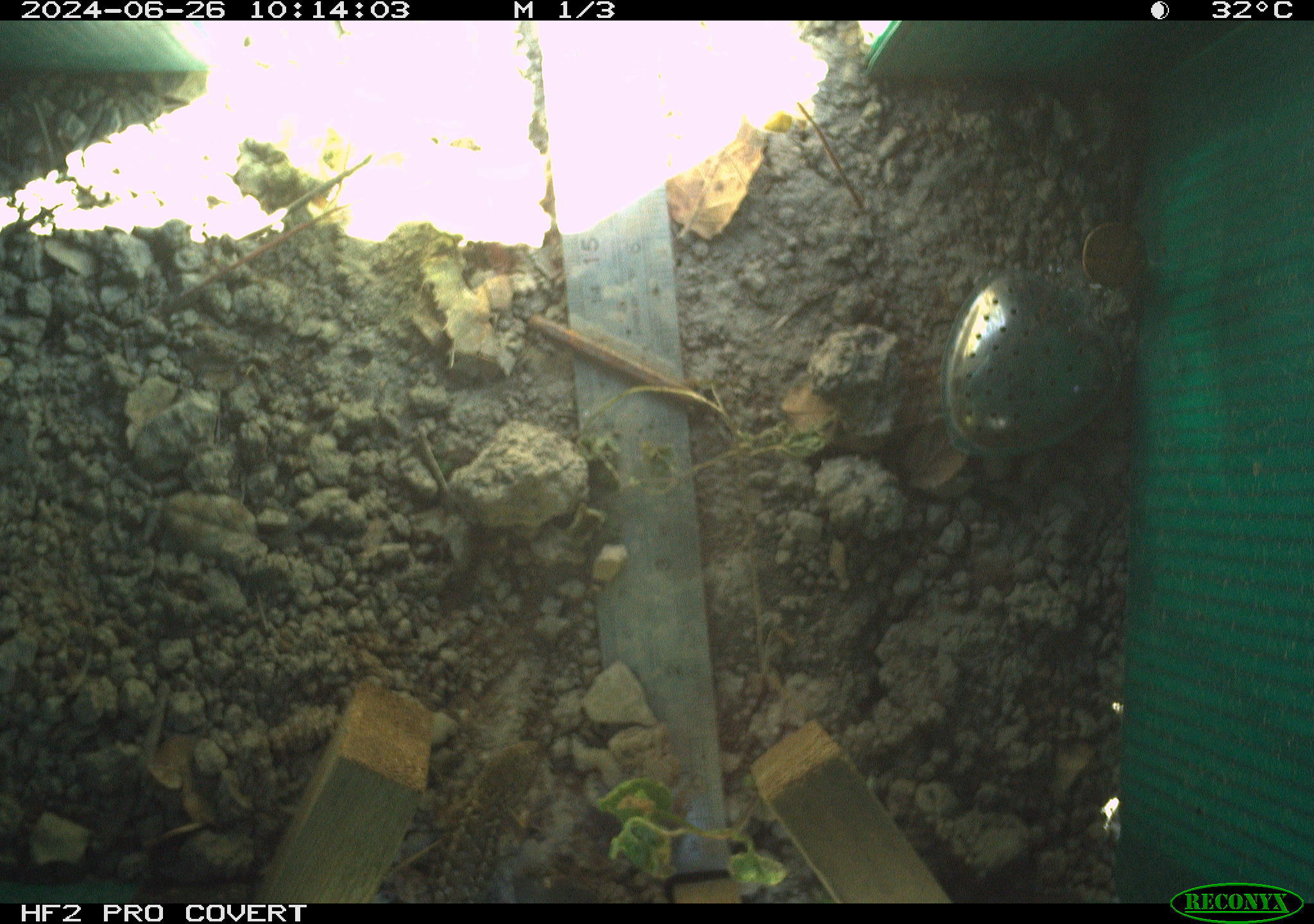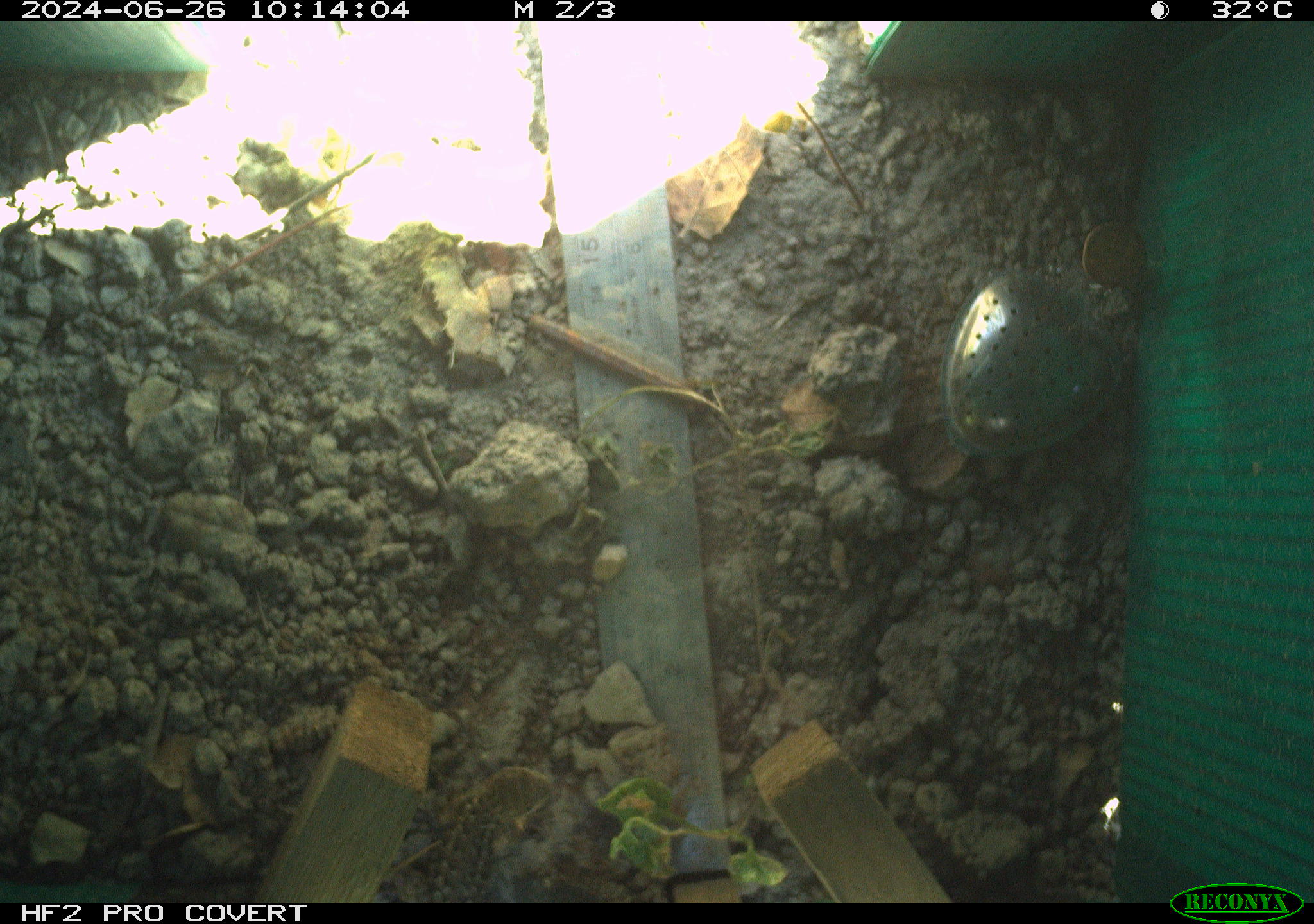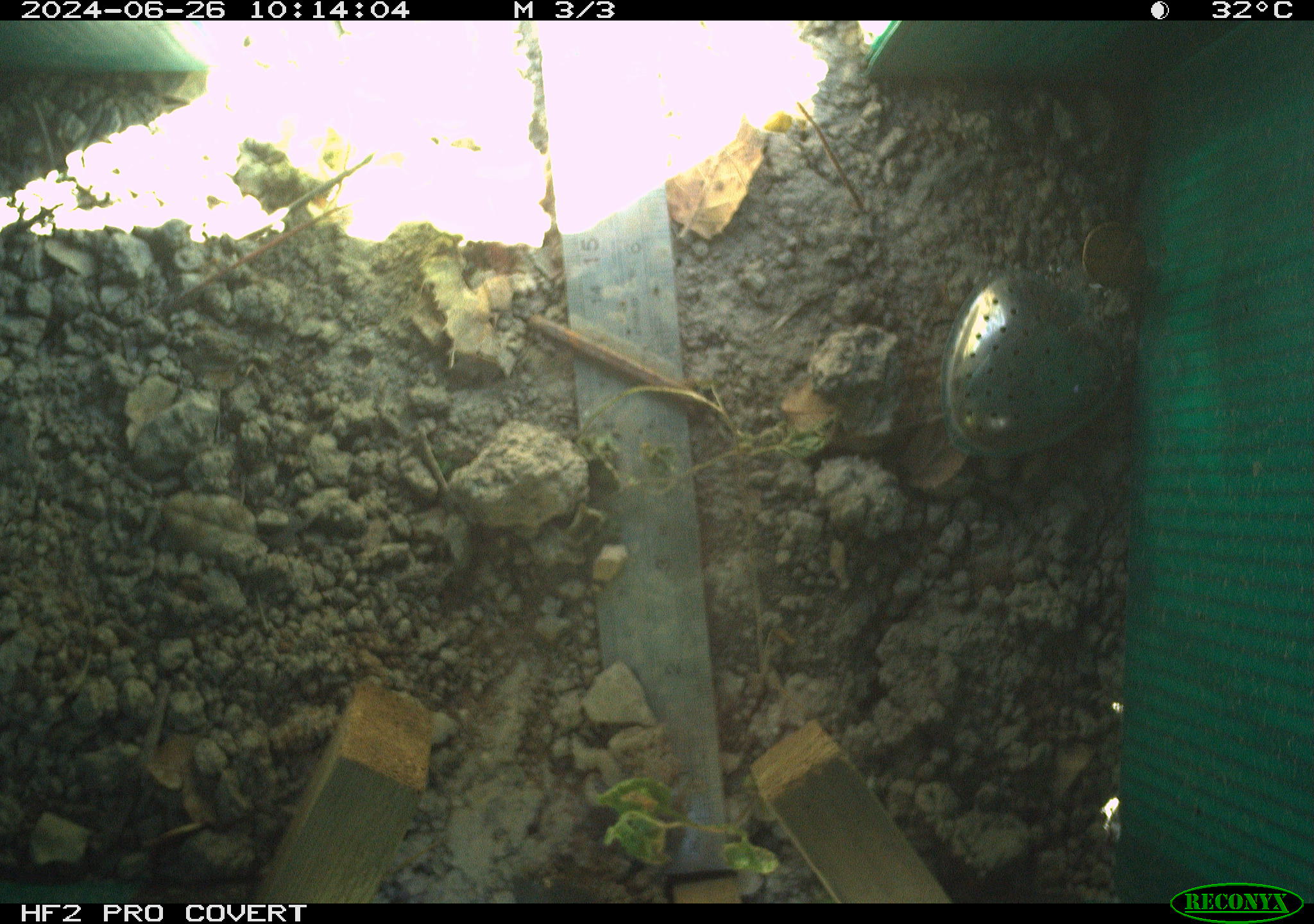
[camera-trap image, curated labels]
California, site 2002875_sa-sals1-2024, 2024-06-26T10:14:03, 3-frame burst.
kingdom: Animalia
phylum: Chordata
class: Reptilia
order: Squamata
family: Phrynosomatidae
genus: Sceloporus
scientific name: Sceloporus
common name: spiny lizards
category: sceloporus species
Sceloporus species (spiny lizards) (Sceloporus).